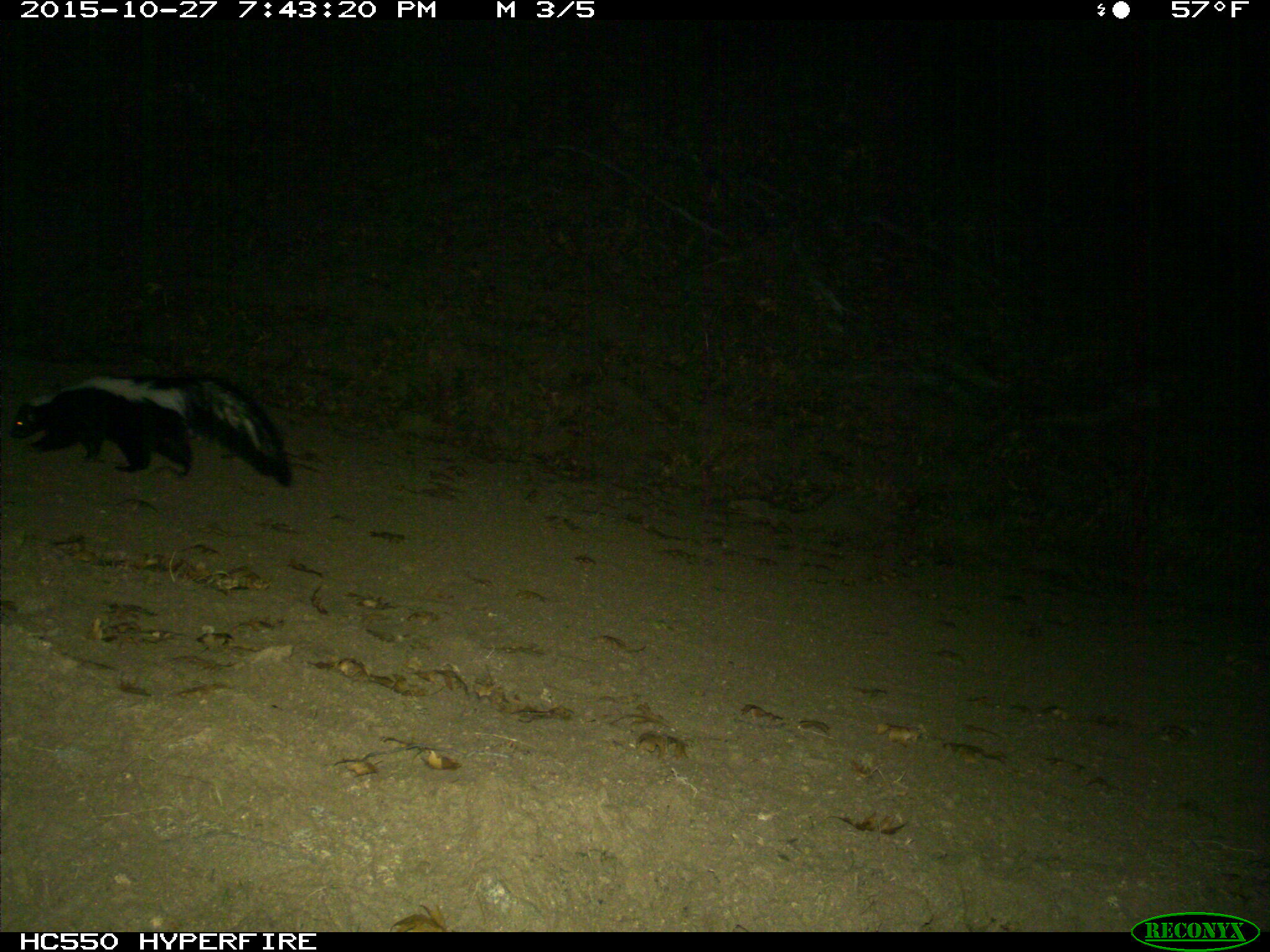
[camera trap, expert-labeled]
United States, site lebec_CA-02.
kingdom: Animalia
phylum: Chordata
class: Mammalia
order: Carnivora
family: Mephitidae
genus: Mephitis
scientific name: Mephitis mephitis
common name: striped skunk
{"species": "Mephitis mephitis (striped skunk)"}